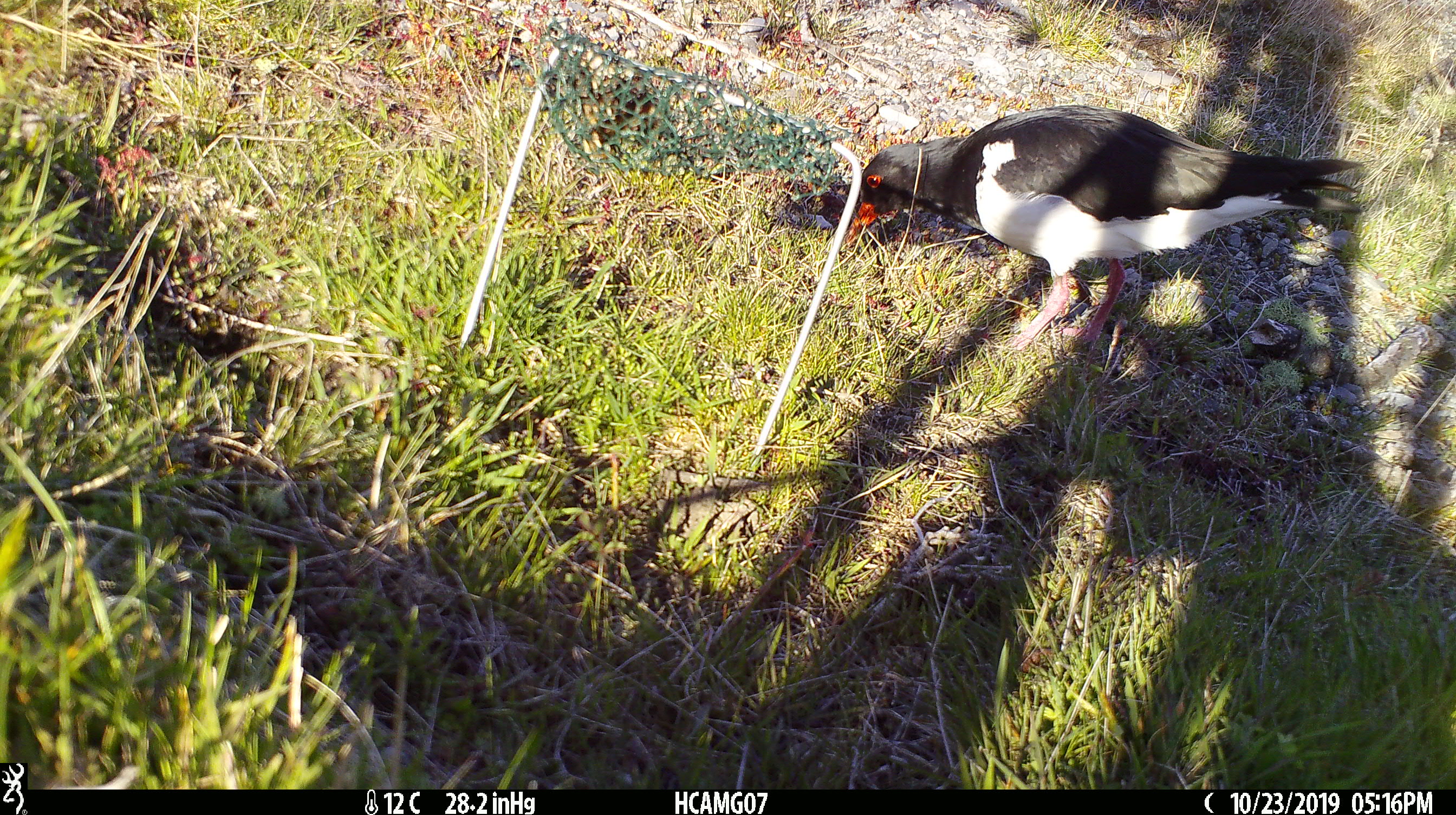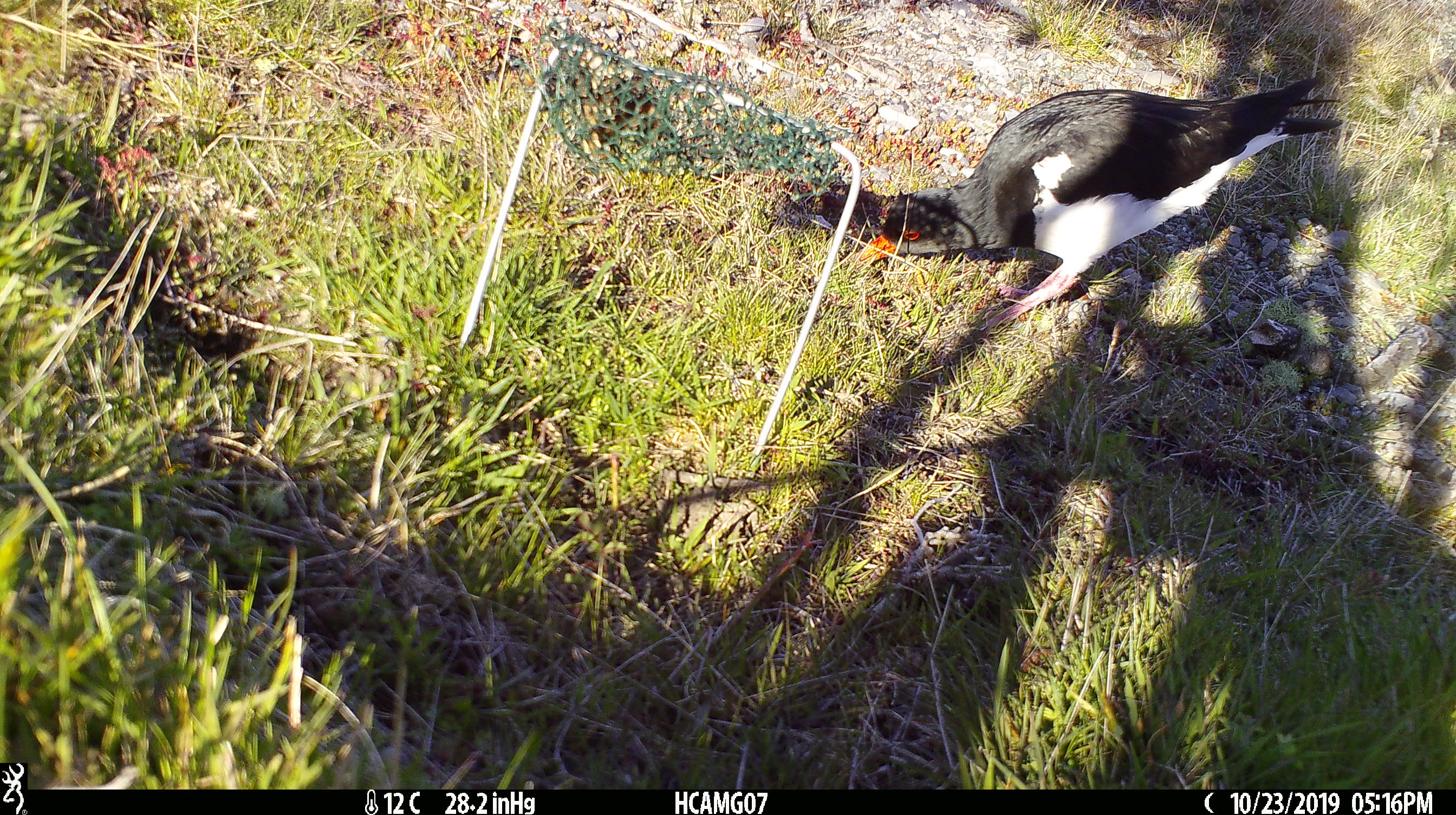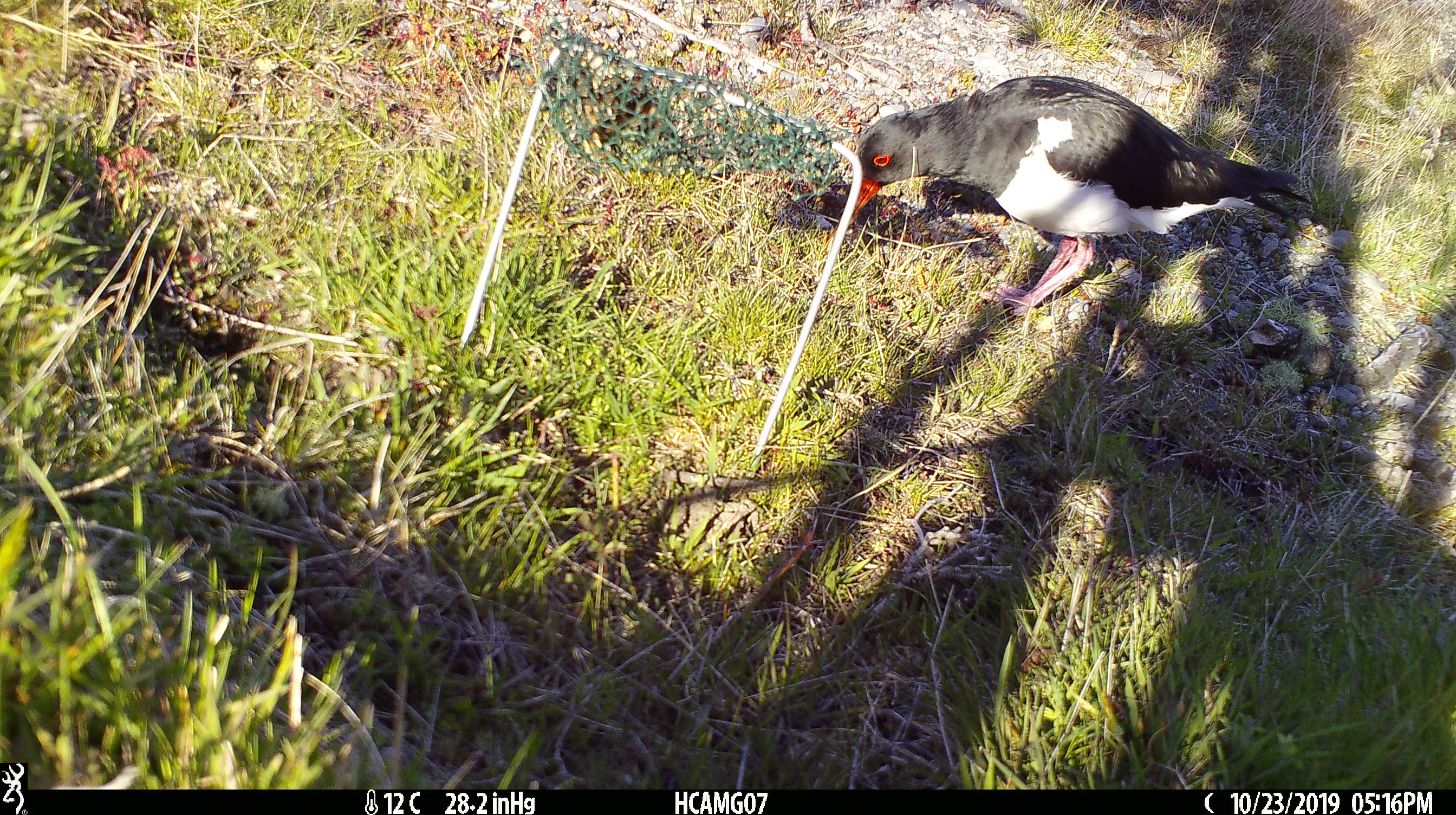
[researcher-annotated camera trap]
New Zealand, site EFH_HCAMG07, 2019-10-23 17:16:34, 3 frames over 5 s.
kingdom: Animalia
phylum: Chordata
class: Aves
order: Charadriiformes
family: Haematopodidae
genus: Haematopus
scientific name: Haematopus unicolor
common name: variable oystercatcher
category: oystercatcher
Oystercatcher (variable oystercatcher) (Haematopus unicolor).